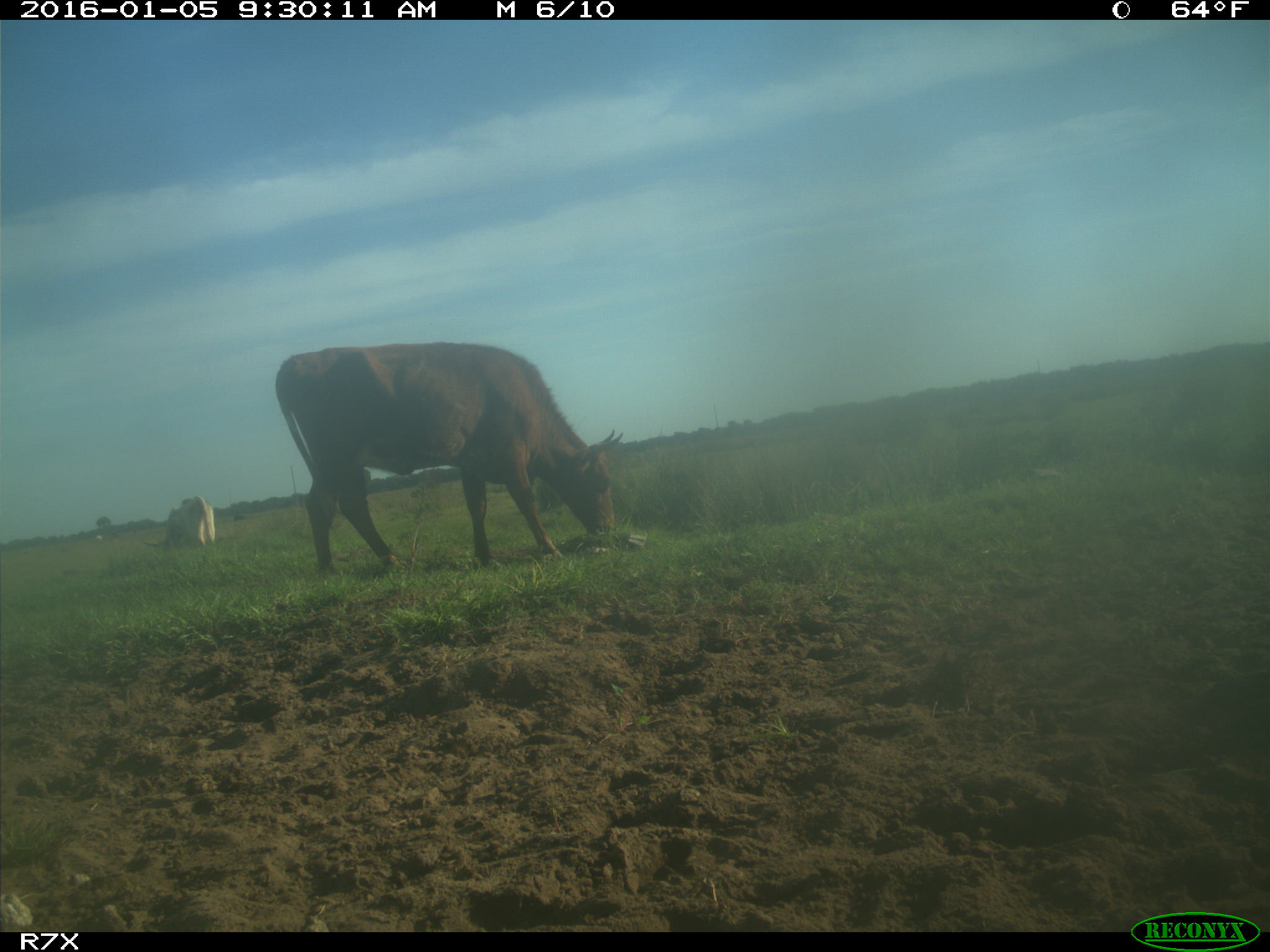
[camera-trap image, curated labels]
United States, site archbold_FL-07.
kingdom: Animalia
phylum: Chordata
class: Mammalia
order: Artiodactyla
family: Bovidae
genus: Bos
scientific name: Bos taurus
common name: domestic cow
Bos taurus (domestic cow).